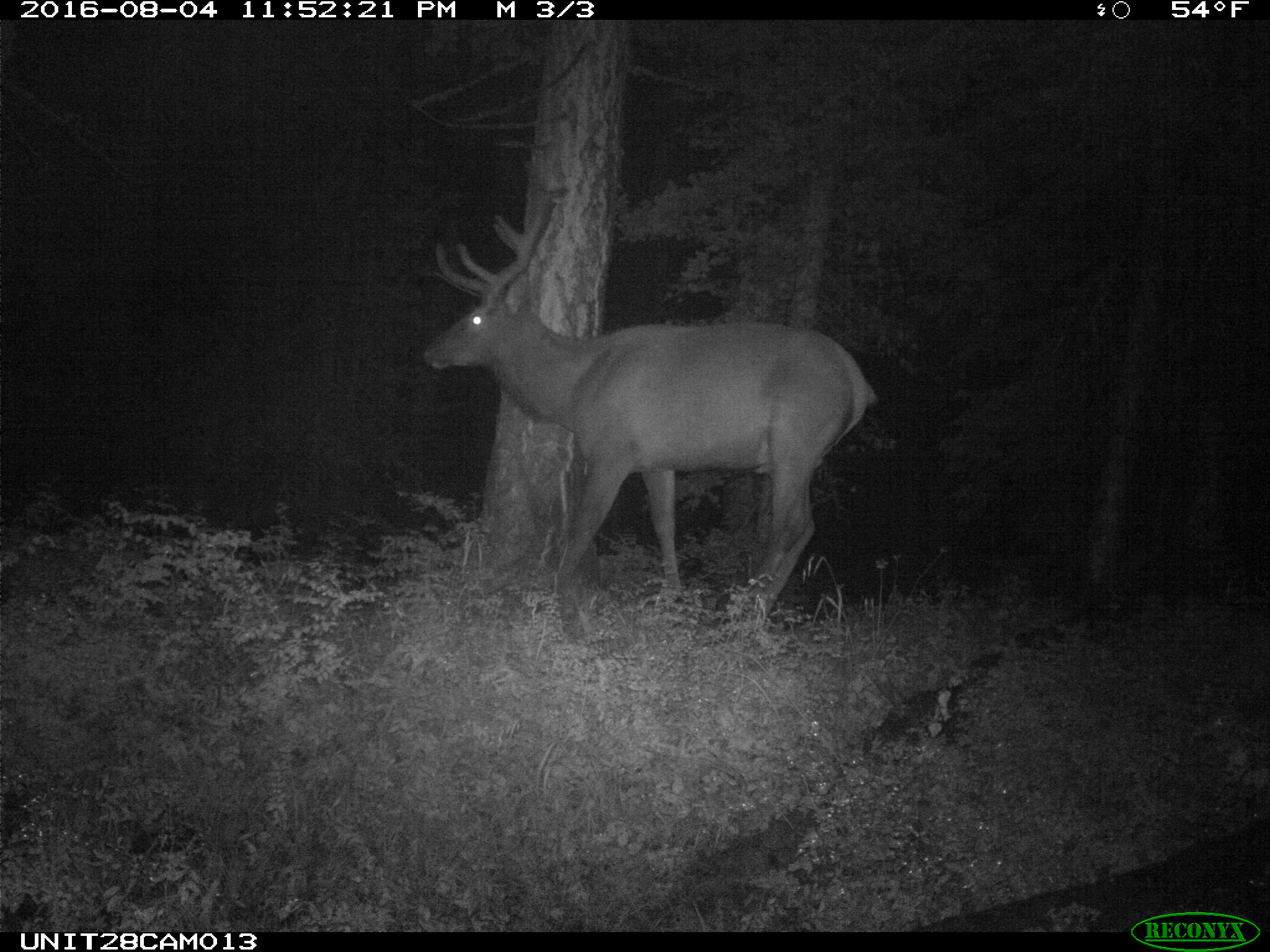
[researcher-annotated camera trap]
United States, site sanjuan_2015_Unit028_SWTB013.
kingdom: Animalia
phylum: Chordata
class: Mammalia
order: Artiodactyla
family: Cervidae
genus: Cervus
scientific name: Cervus elaphus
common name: red deer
Cervus elaphus (red deer).